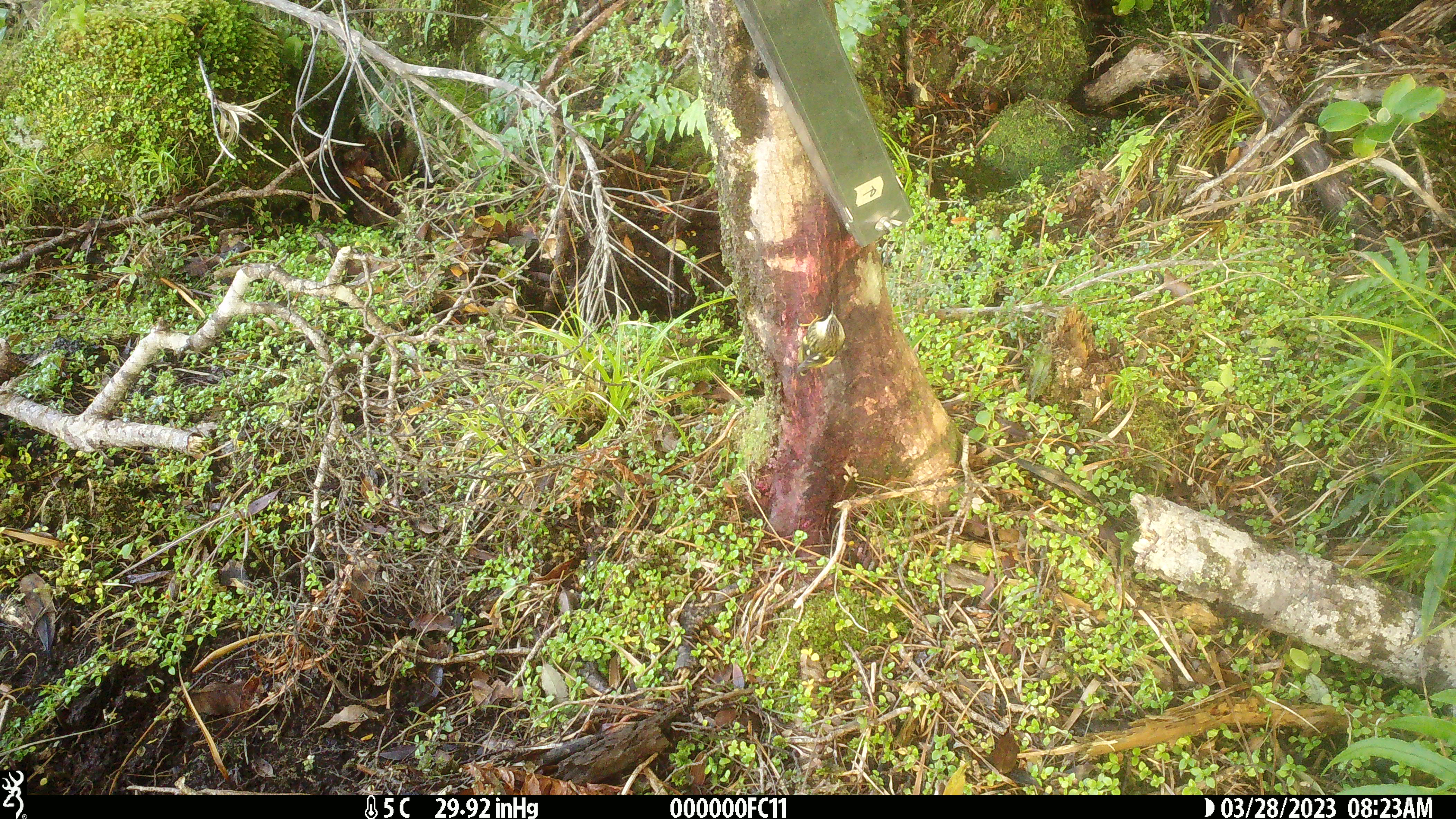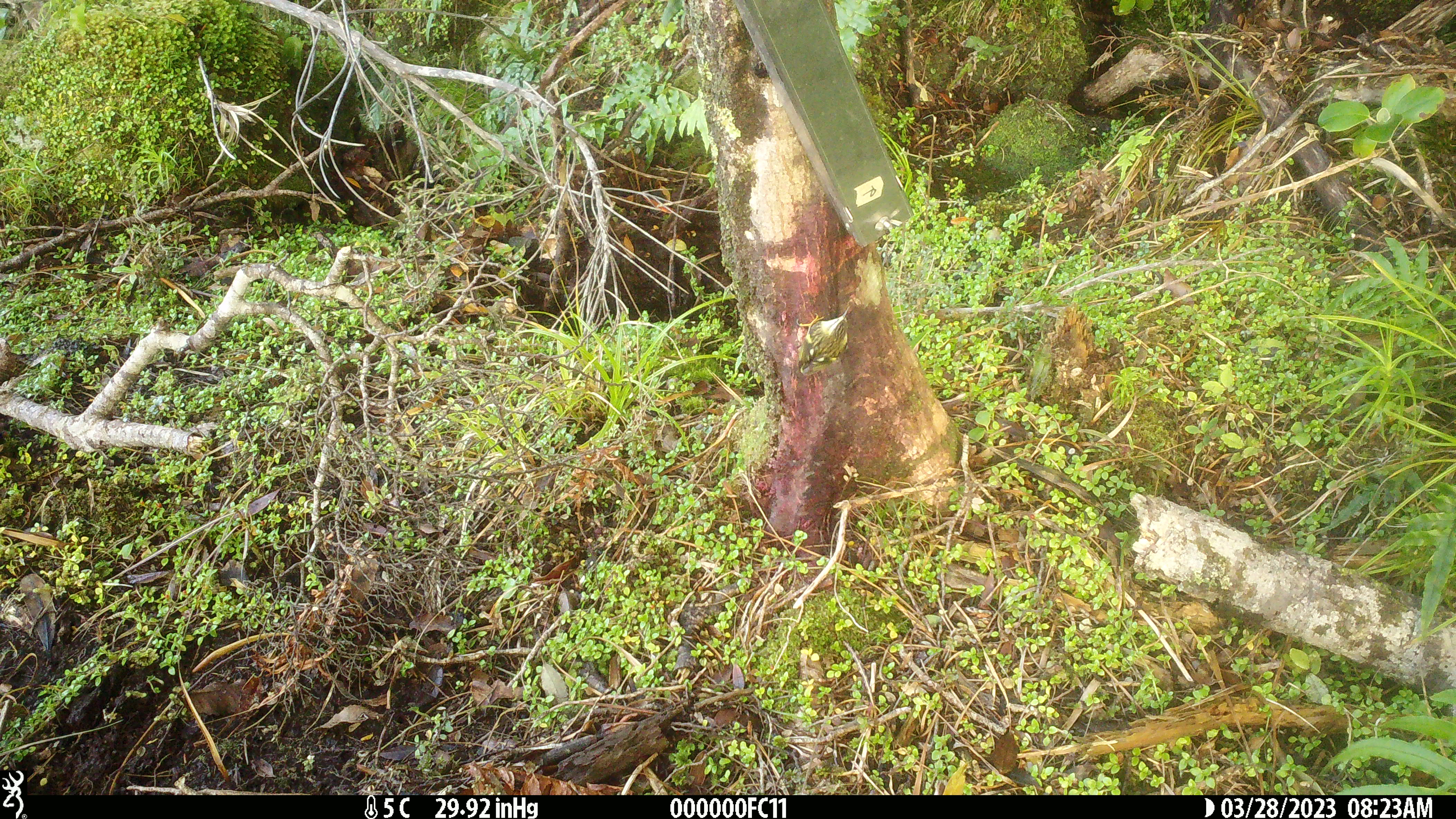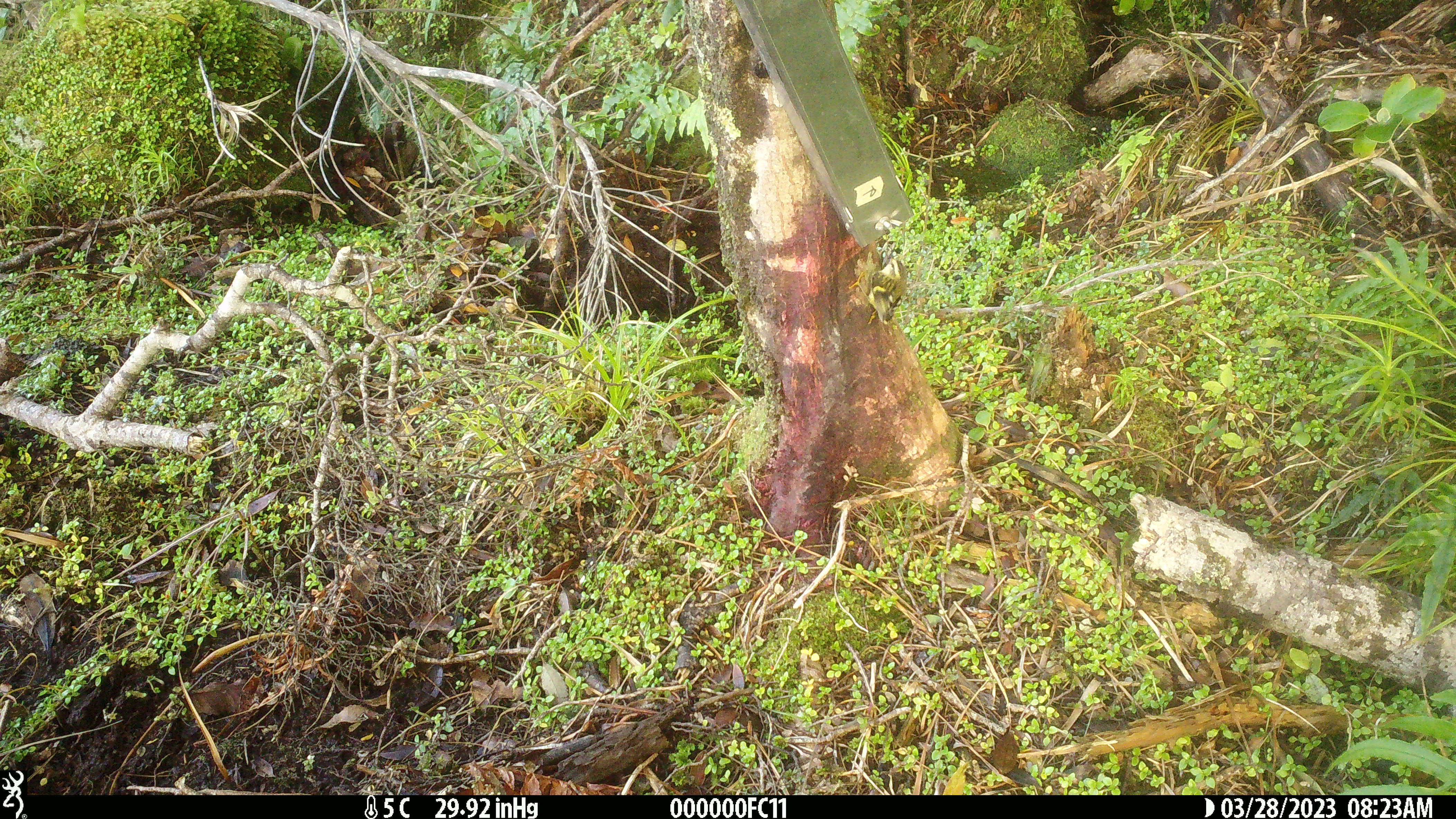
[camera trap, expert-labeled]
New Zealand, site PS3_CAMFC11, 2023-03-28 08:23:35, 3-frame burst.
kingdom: Animalia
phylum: Chordata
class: Aves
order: Passeriformes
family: Acanthisittidae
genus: Acanthisitta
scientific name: Acanthisitta chloris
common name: rifleman